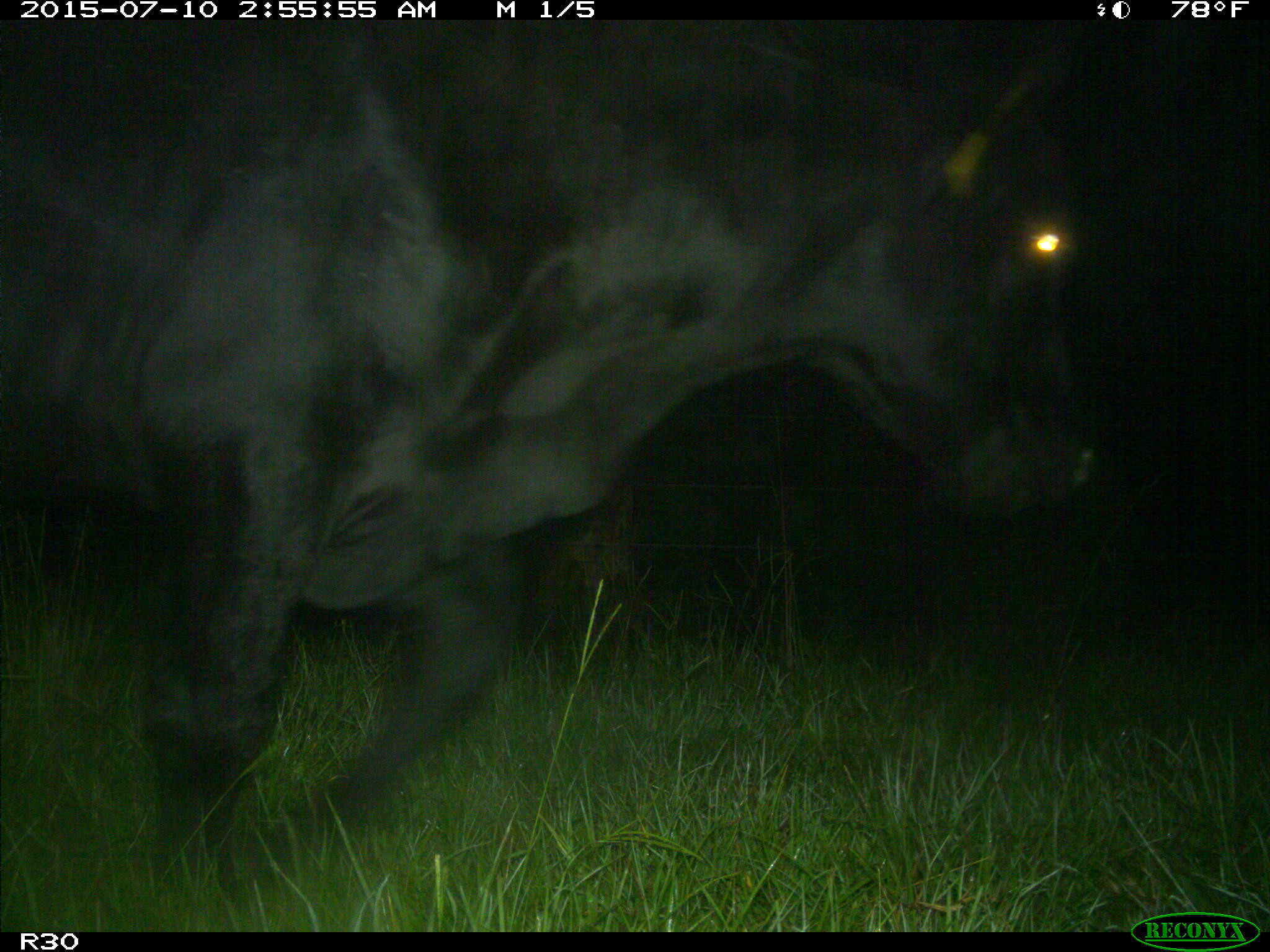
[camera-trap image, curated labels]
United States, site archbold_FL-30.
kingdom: Animalia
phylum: Chordata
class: Mammalia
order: Artiodactyla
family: Bovidae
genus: Bos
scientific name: Bos taurus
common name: domestic cow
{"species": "Bos taurus (domestic cow)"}